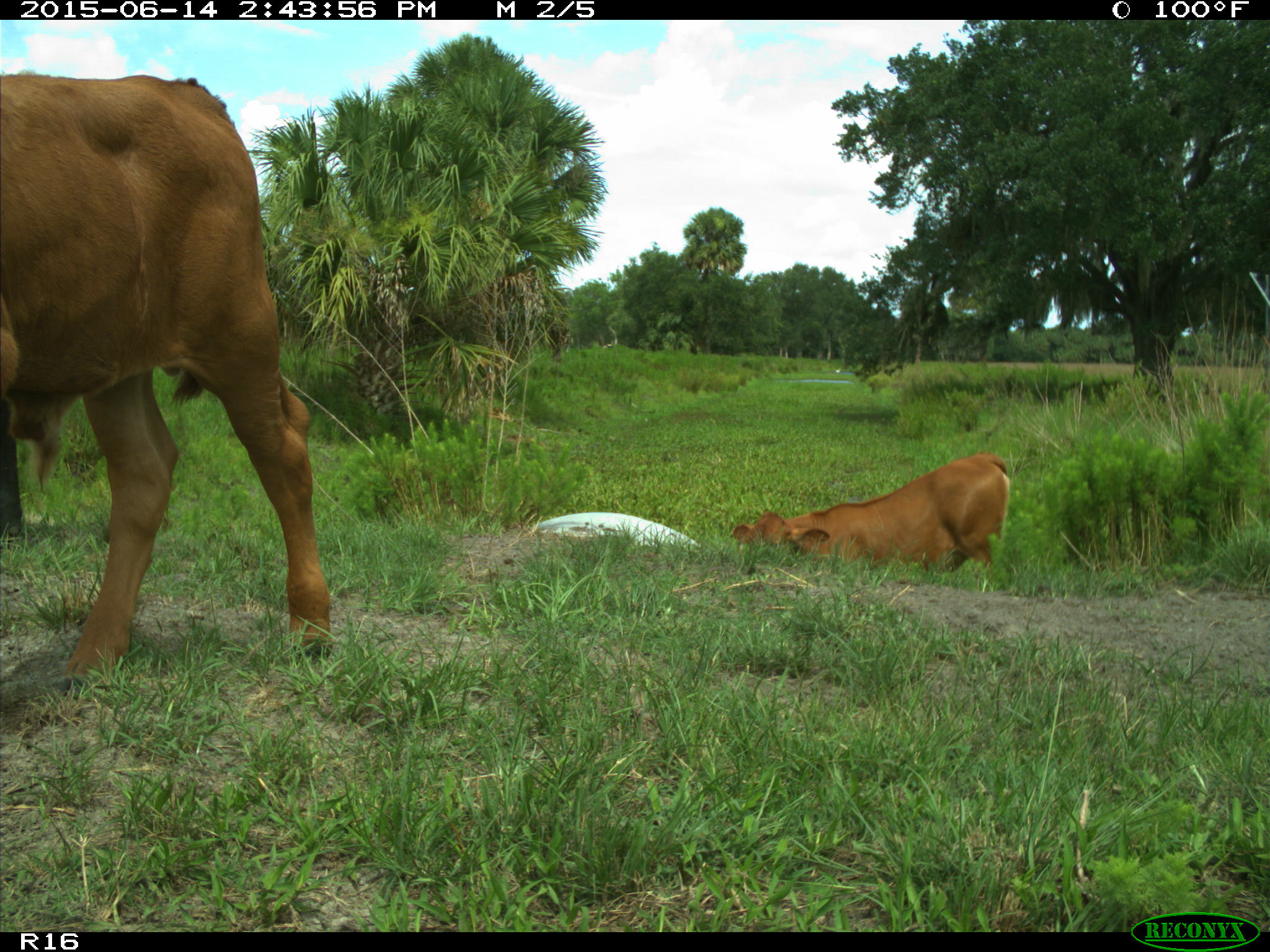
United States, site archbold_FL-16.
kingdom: Animalia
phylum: Chordata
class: Mammalia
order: Artiodactyla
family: Bovidae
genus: Bos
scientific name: Bos taurus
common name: domestic cow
Bos taurus (domestic cow).